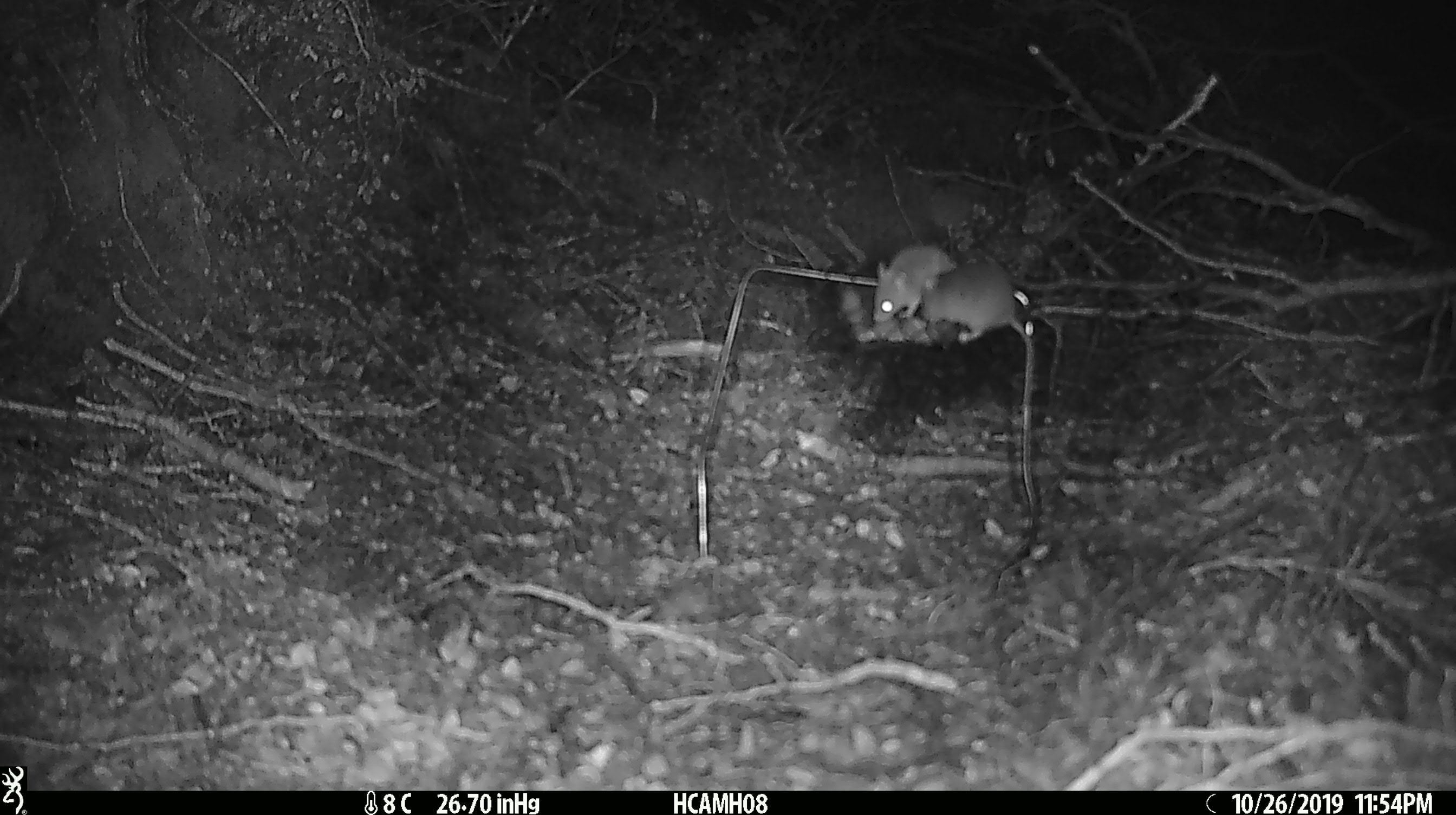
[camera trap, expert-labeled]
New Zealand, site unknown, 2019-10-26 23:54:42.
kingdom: Animalia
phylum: Chordata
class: Mammalia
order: Rodentia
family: Muridae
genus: Mus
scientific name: Mus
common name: mouse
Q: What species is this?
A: Mouse (Mus).